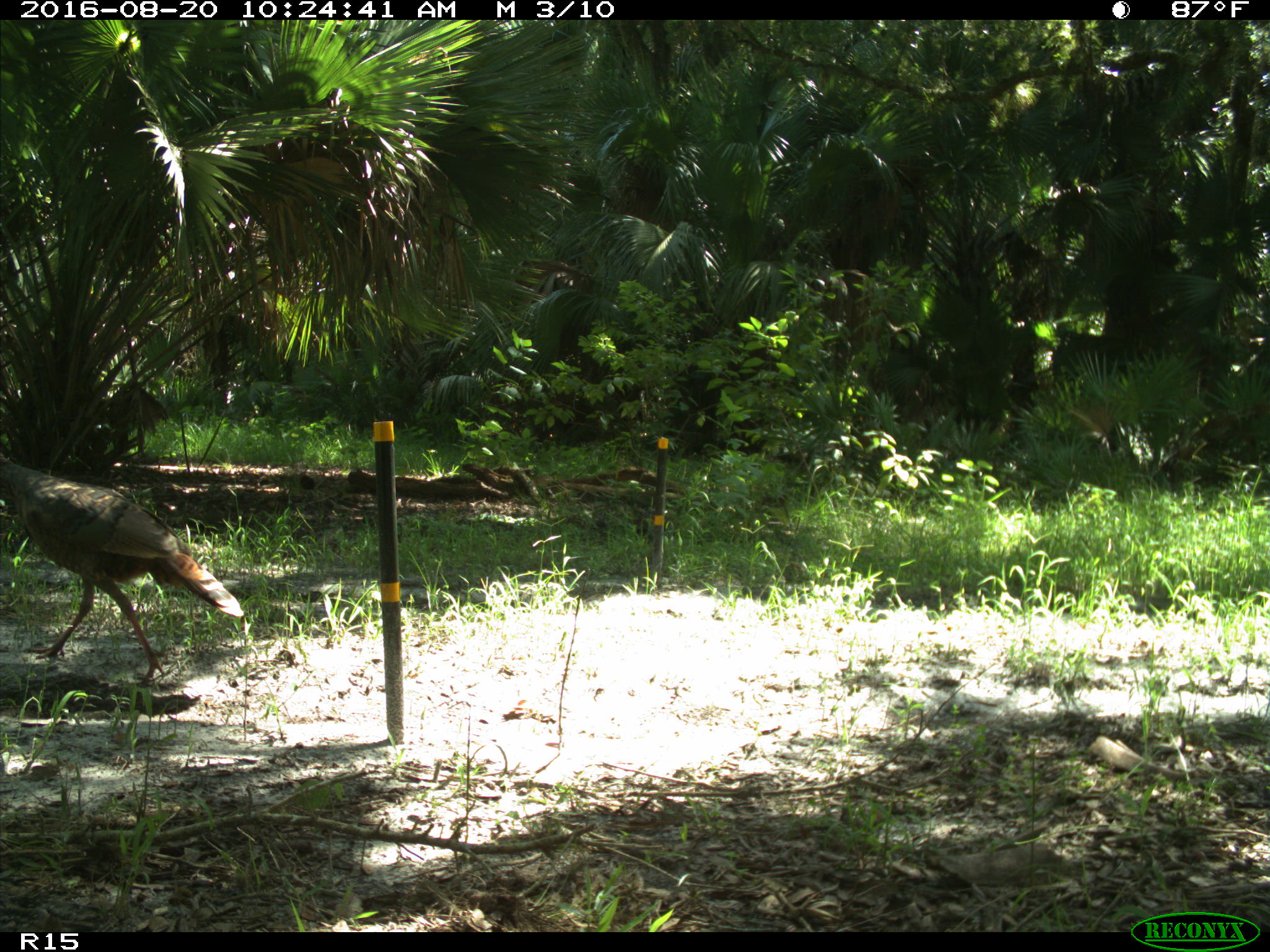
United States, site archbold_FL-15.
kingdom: Animalia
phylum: Chordata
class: Aves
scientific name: Aves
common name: birds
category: unidentified bird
Unidentified bird (birds) (Aves).